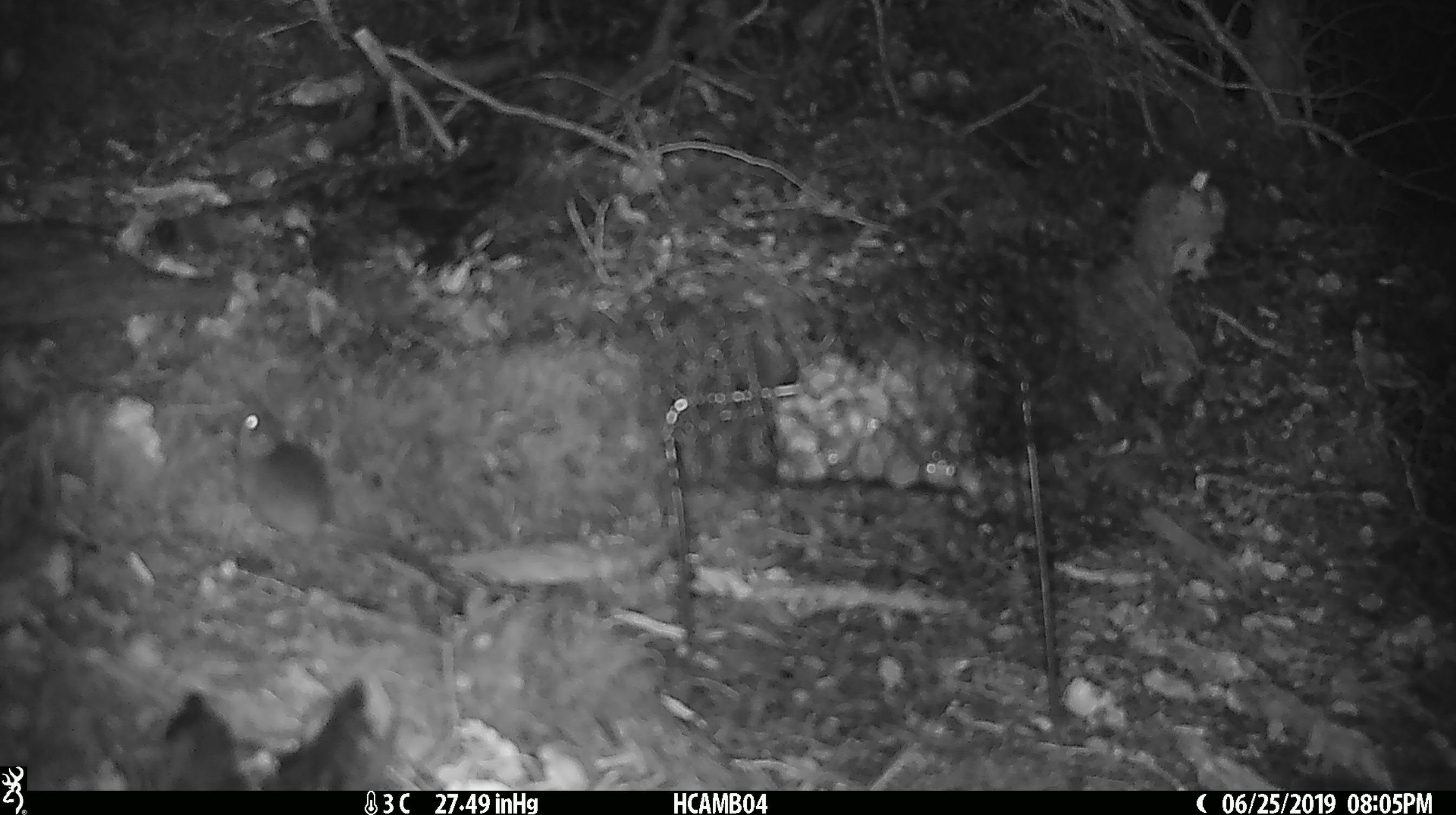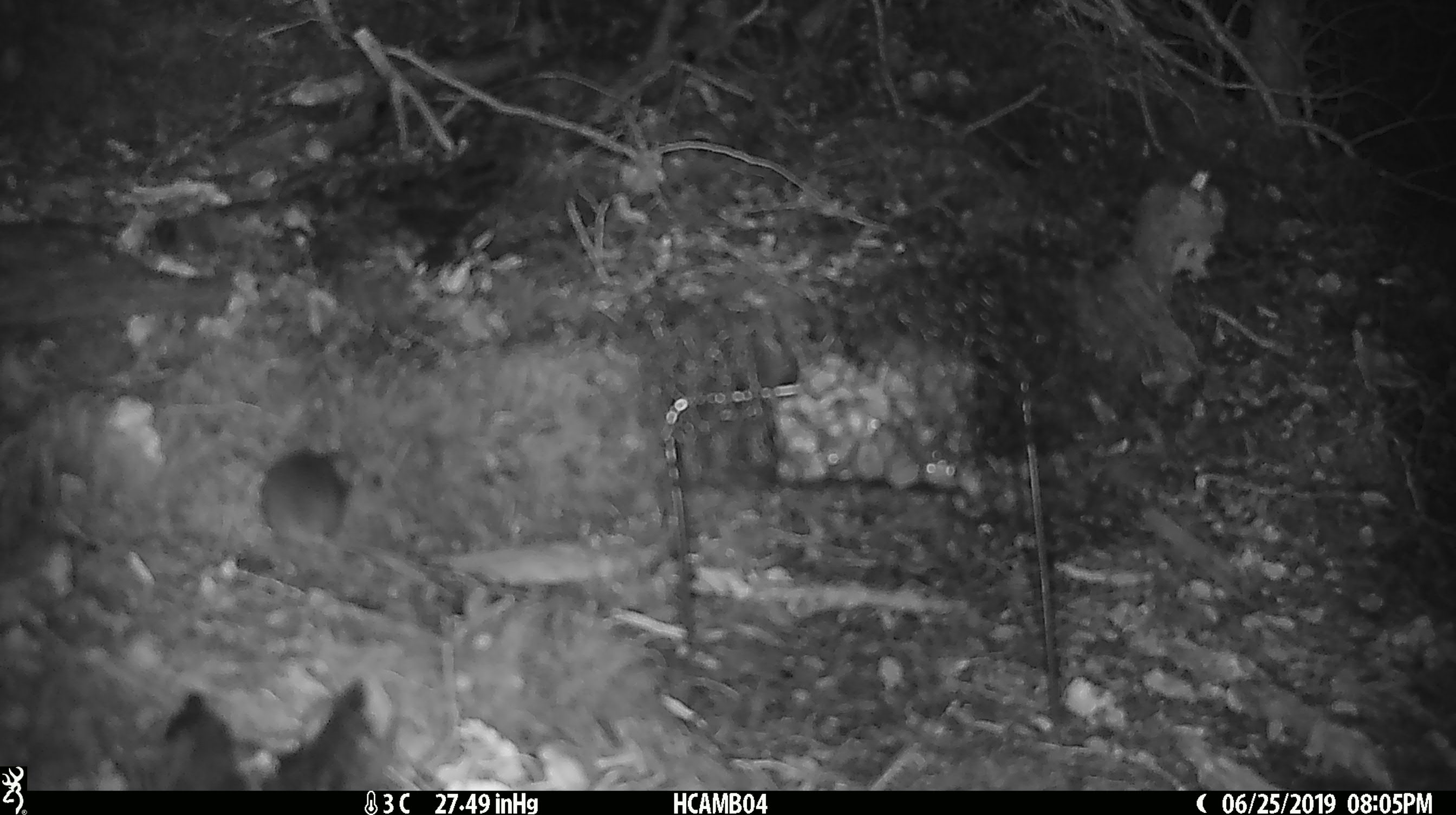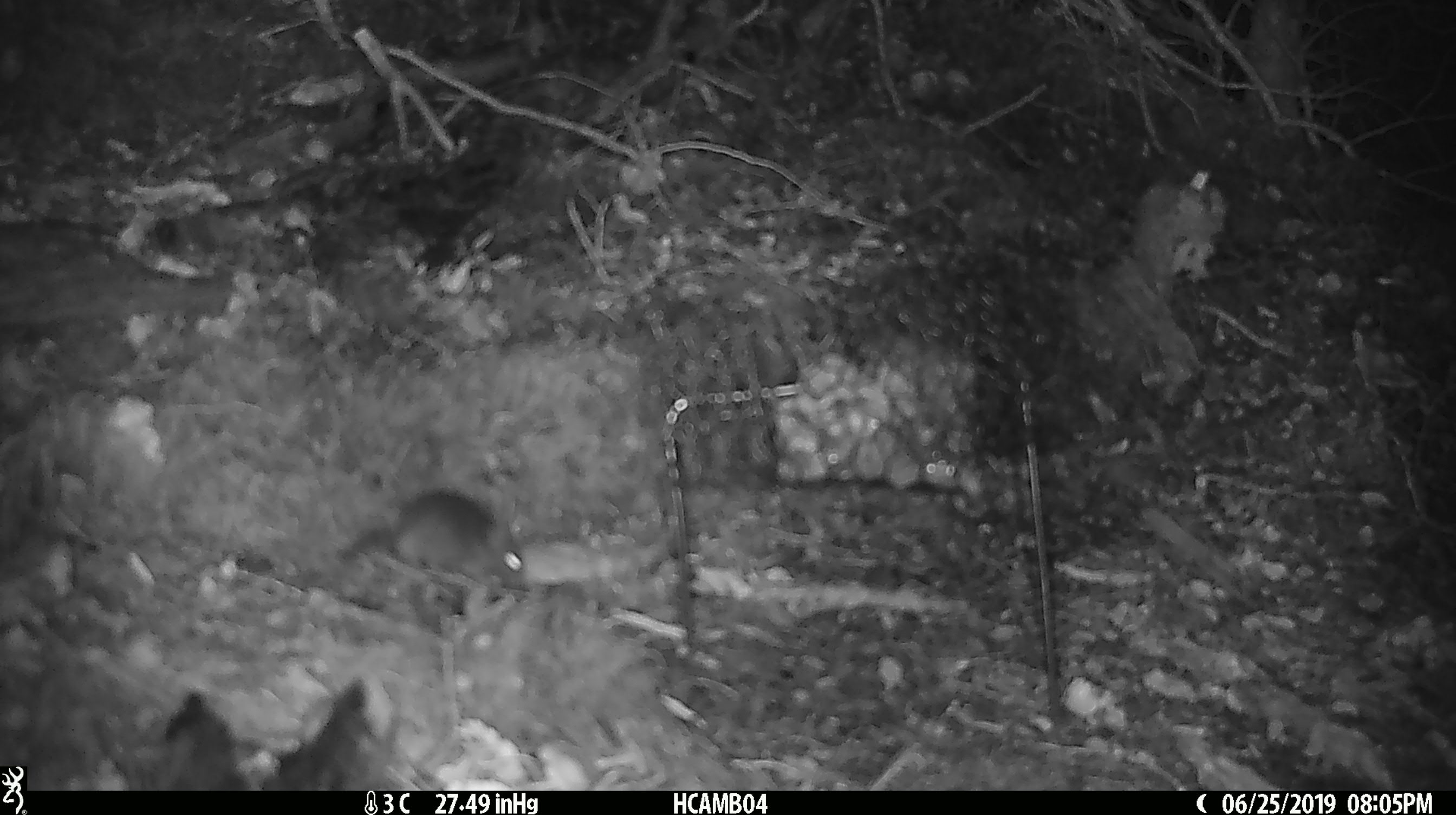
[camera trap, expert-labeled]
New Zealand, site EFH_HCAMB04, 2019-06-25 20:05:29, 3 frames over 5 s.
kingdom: Animalia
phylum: Chordata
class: Mammalia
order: Rodentia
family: Muridae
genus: Mus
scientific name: Mus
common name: mouse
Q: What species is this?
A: Mouse (Mus).